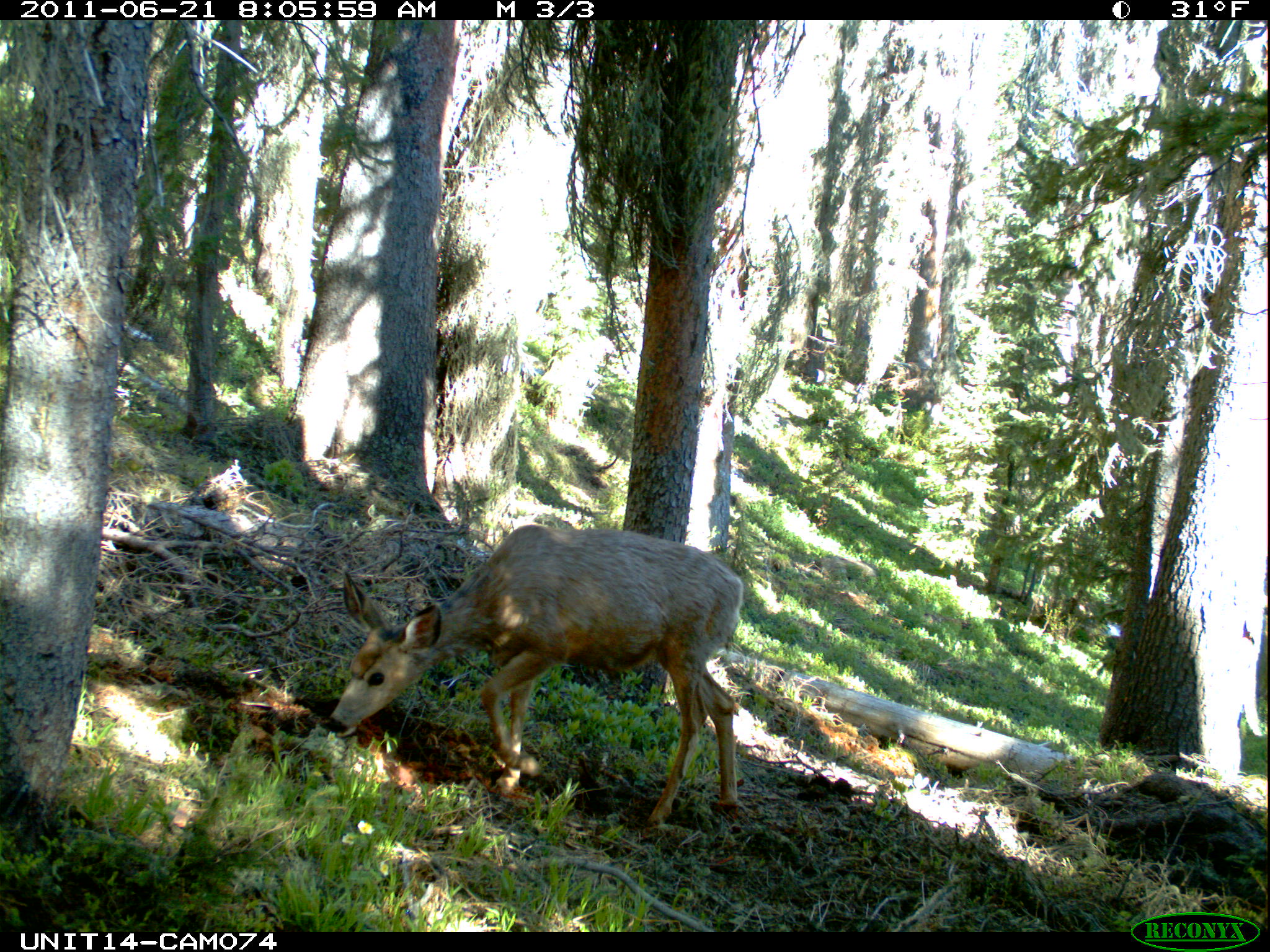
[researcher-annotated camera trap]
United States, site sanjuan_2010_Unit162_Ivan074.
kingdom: Animalia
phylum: Chordata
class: Mammalia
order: Artiodactyla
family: Cervidae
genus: Odocoileus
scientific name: Odocoileus hemionus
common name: mule deer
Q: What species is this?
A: Odocoileus hemionus (mule deer).